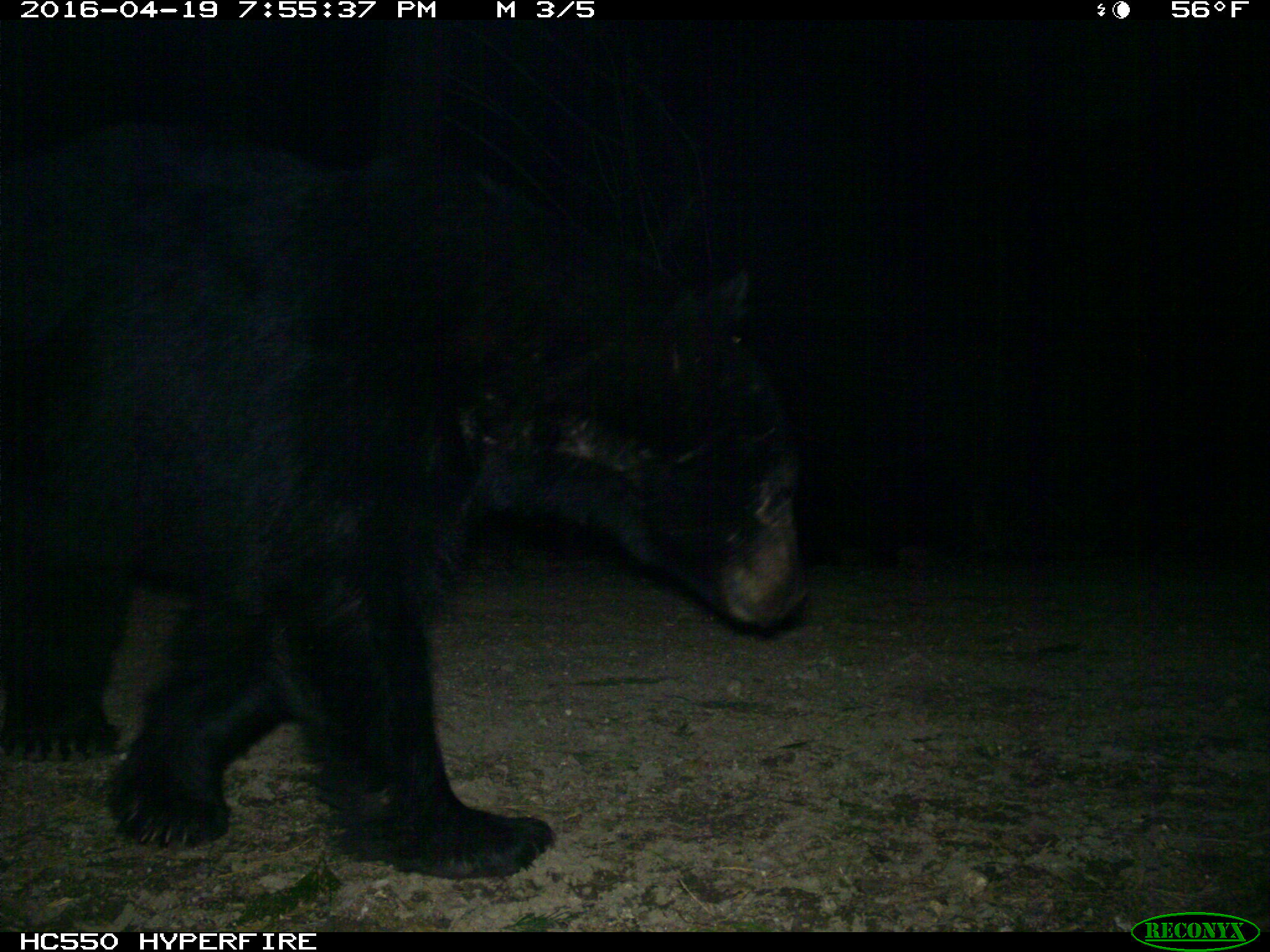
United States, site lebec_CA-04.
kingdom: Animalia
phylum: Chordata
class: Mammalia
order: Carnivora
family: Ursidae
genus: Ursus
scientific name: Ursus americanus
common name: american black bear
Ursus americanus (american black bear).